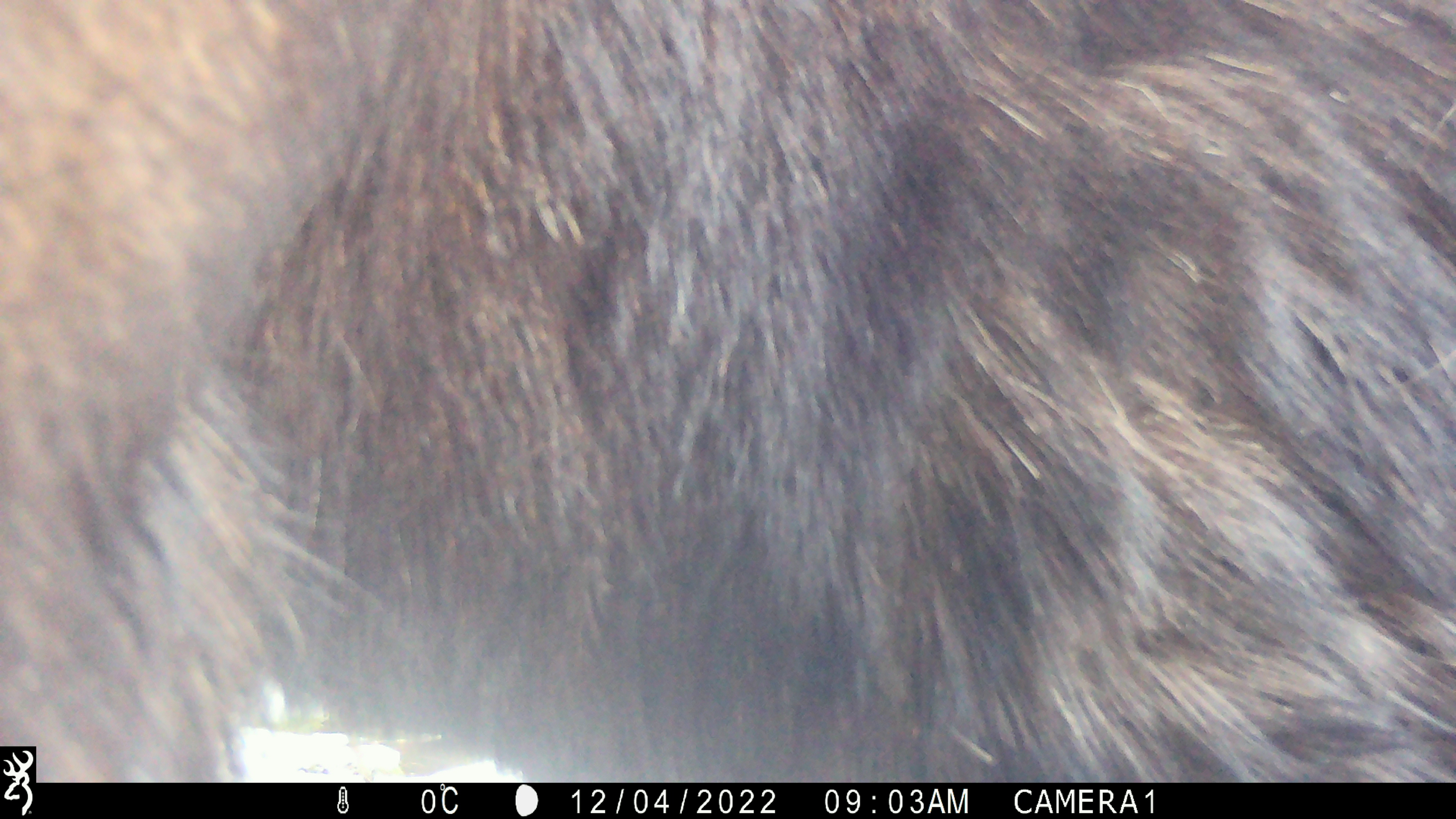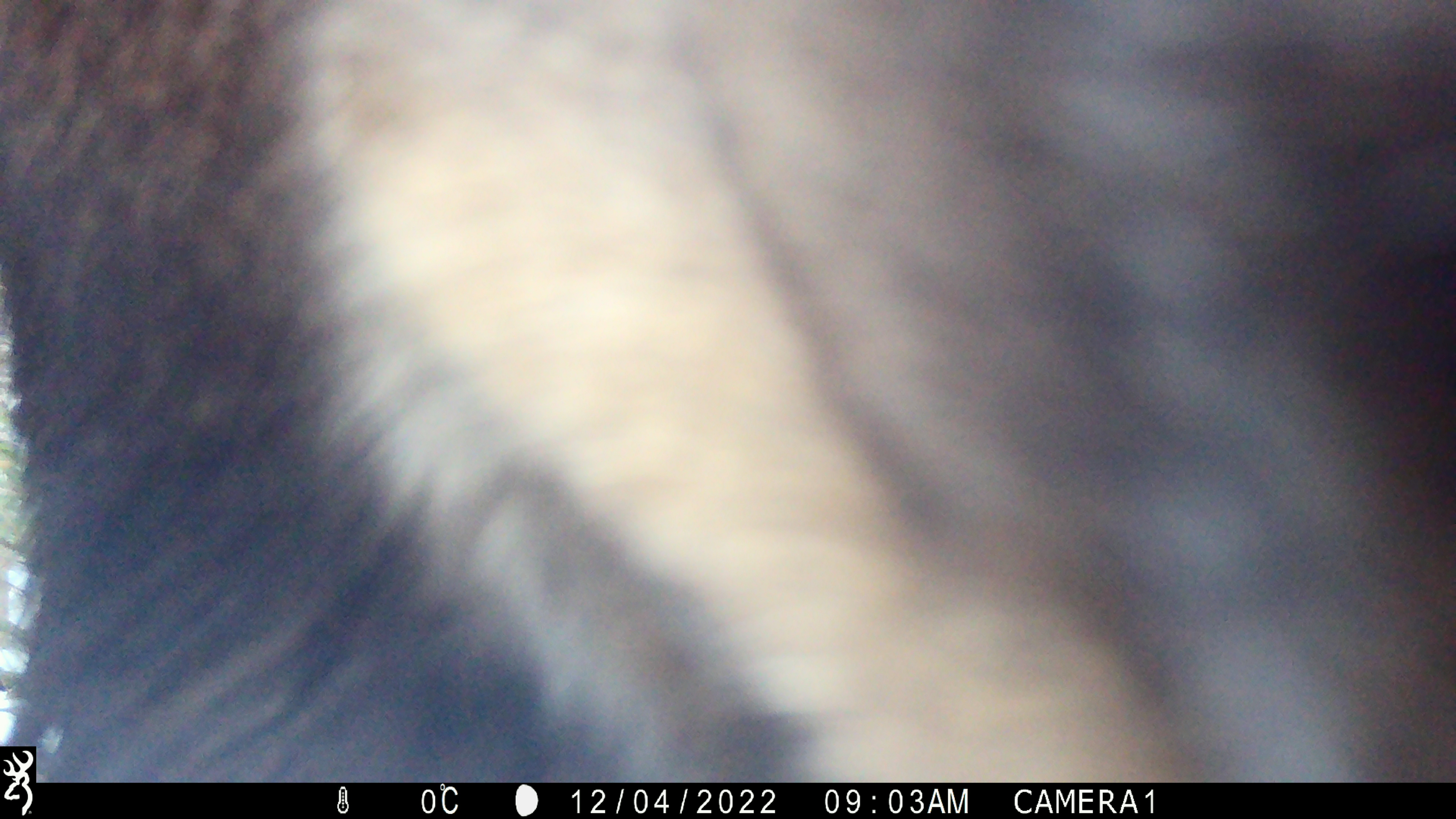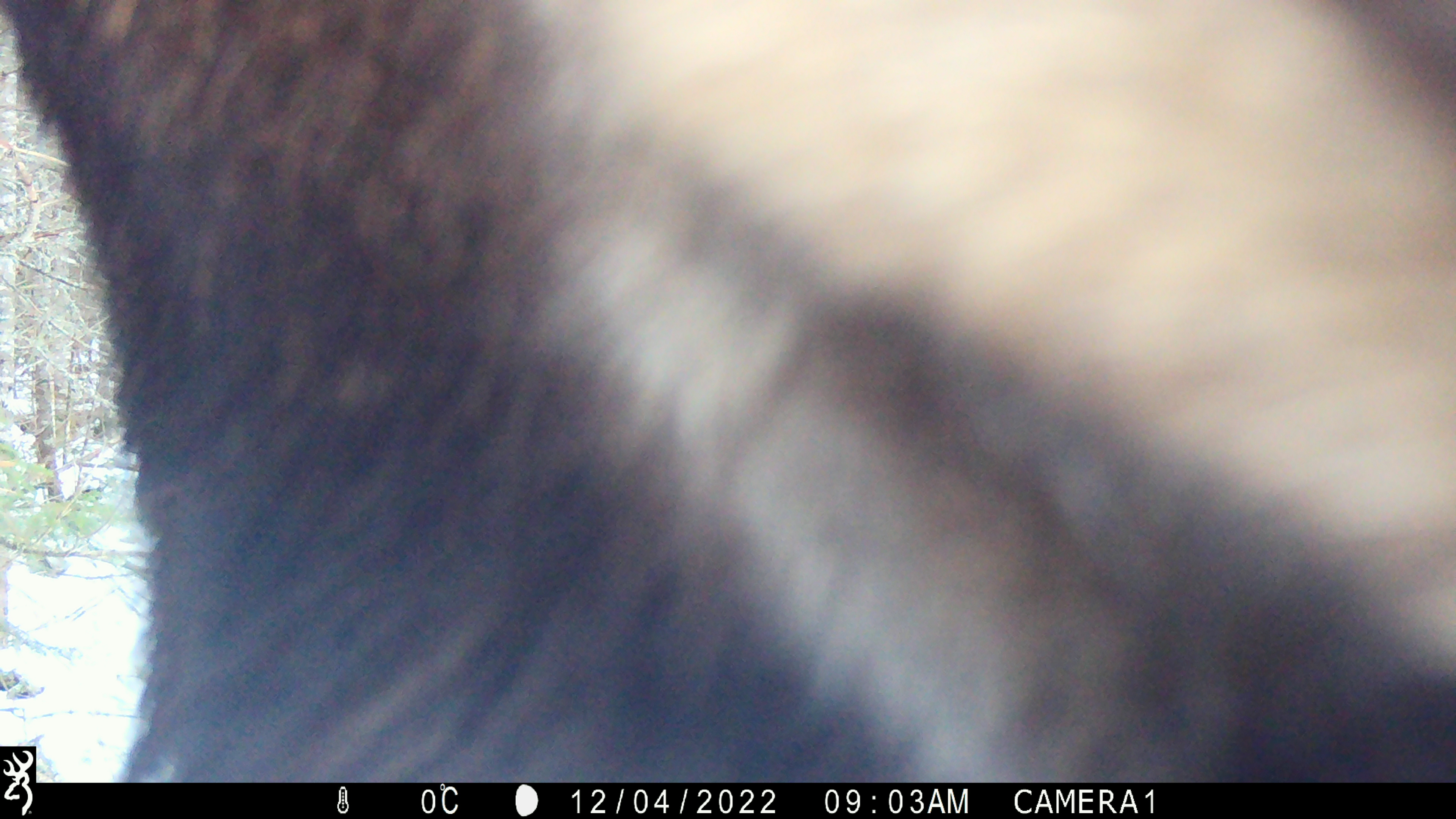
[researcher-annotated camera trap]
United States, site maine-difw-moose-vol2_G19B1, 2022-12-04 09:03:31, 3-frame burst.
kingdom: Animalia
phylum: Chordata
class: Mammalia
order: Artiodactyla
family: Cervidae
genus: Alces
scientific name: Alces alces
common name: moose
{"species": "moose (Alces alces)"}